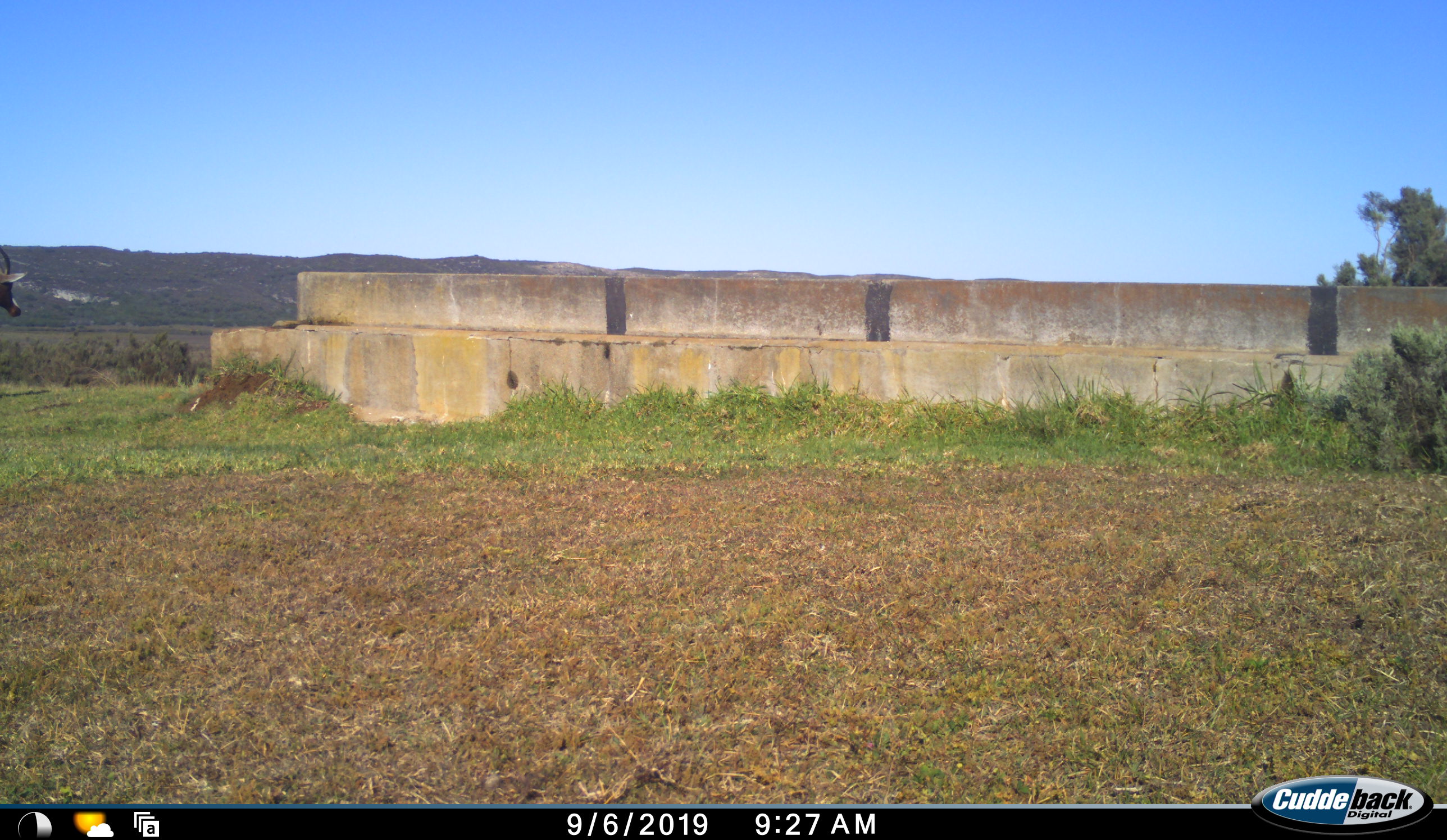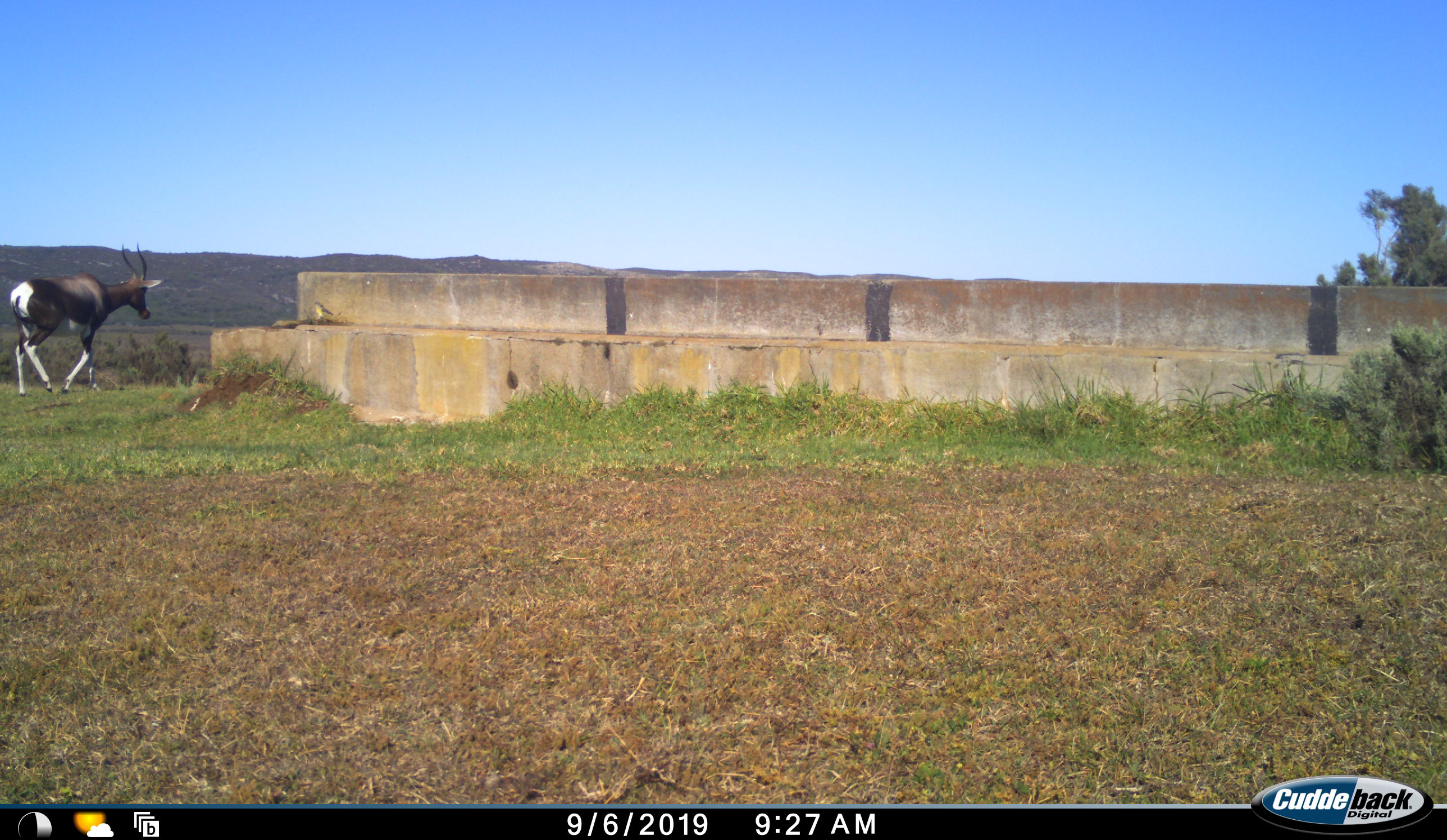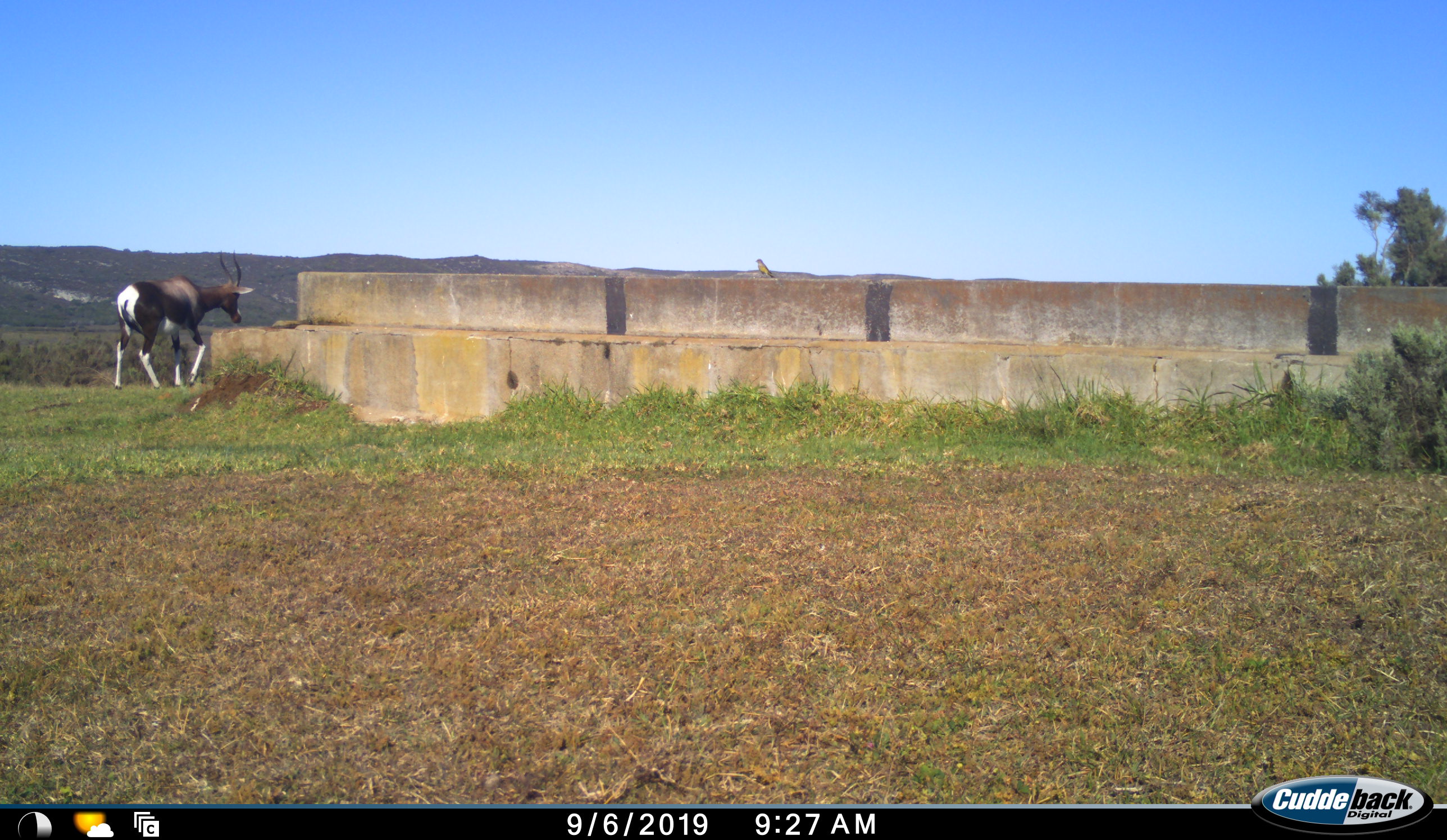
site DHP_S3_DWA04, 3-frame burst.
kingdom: Animalia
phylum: Chordata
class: Mammalia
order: Artiodactyla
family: Bovidae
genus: Damaliscus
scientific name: Damaliscus pygargus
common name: bontebok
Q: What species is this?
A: Bontebok (Damaliscus pygargus).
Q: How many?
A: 1.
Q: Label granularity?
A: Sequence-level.